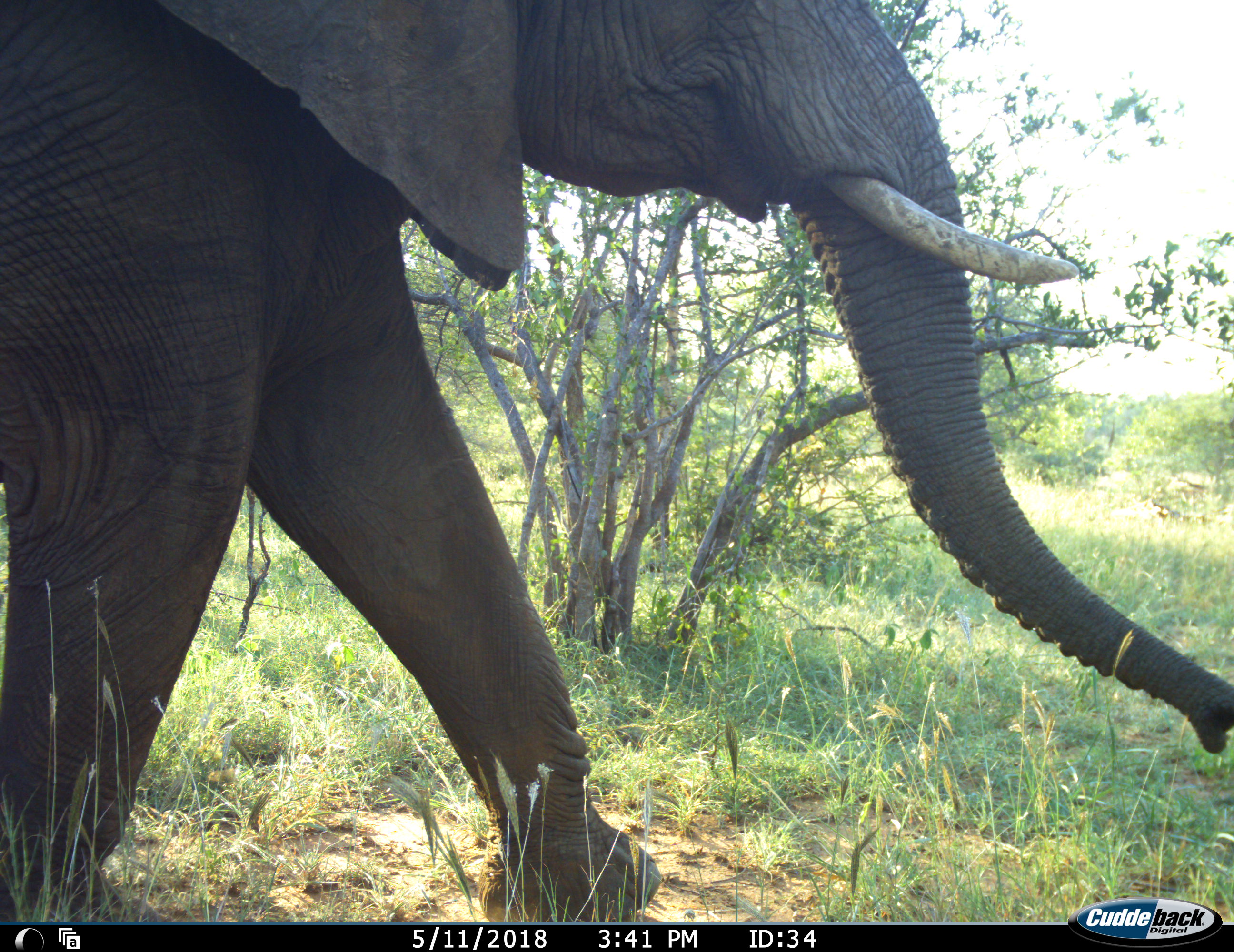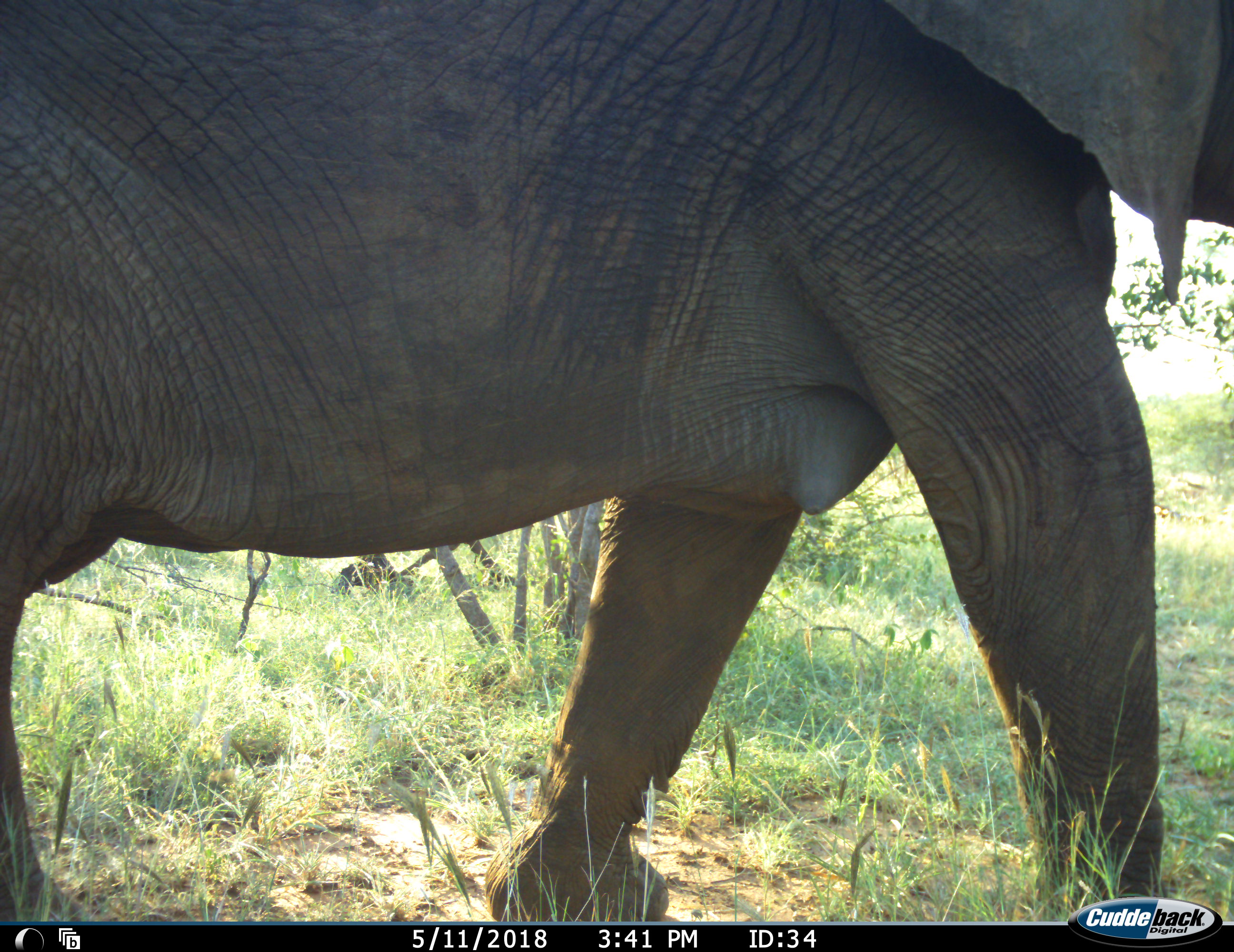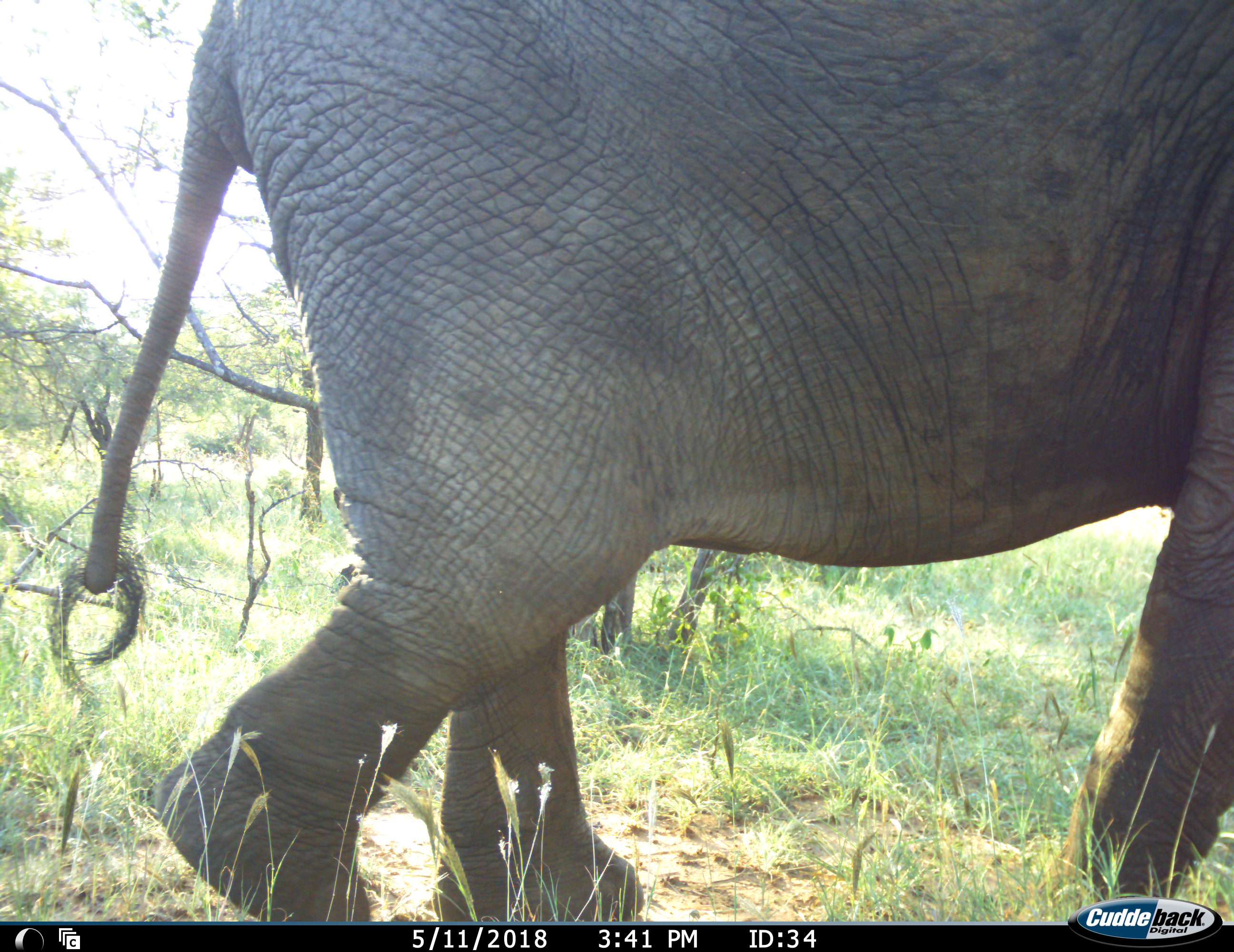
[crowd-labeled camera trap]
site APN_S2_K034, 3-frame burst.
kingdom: Animalia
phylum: Chordata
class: Mammalia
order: Proboscidea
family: Elephantidae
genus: Loxodonta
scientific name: Loxodonta africana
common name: african bush elephant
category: elephant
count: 1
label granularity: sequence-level